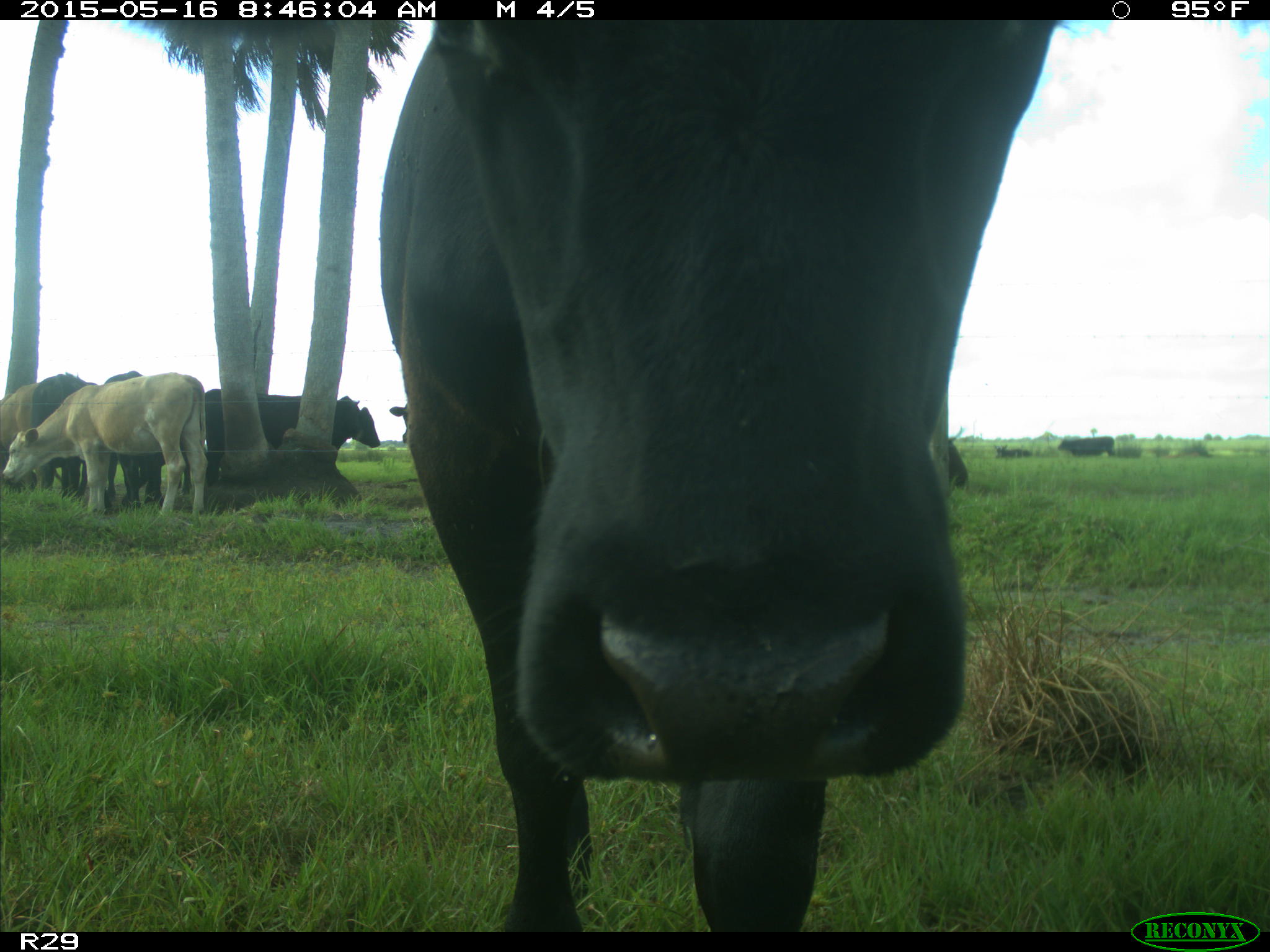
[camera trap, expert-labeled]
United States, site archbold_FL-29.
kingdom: Animalia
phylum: Chordata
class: Mammalia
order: Artiodactyla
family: Bovidae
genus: Bos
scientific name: Bos taurus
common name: domestic cow